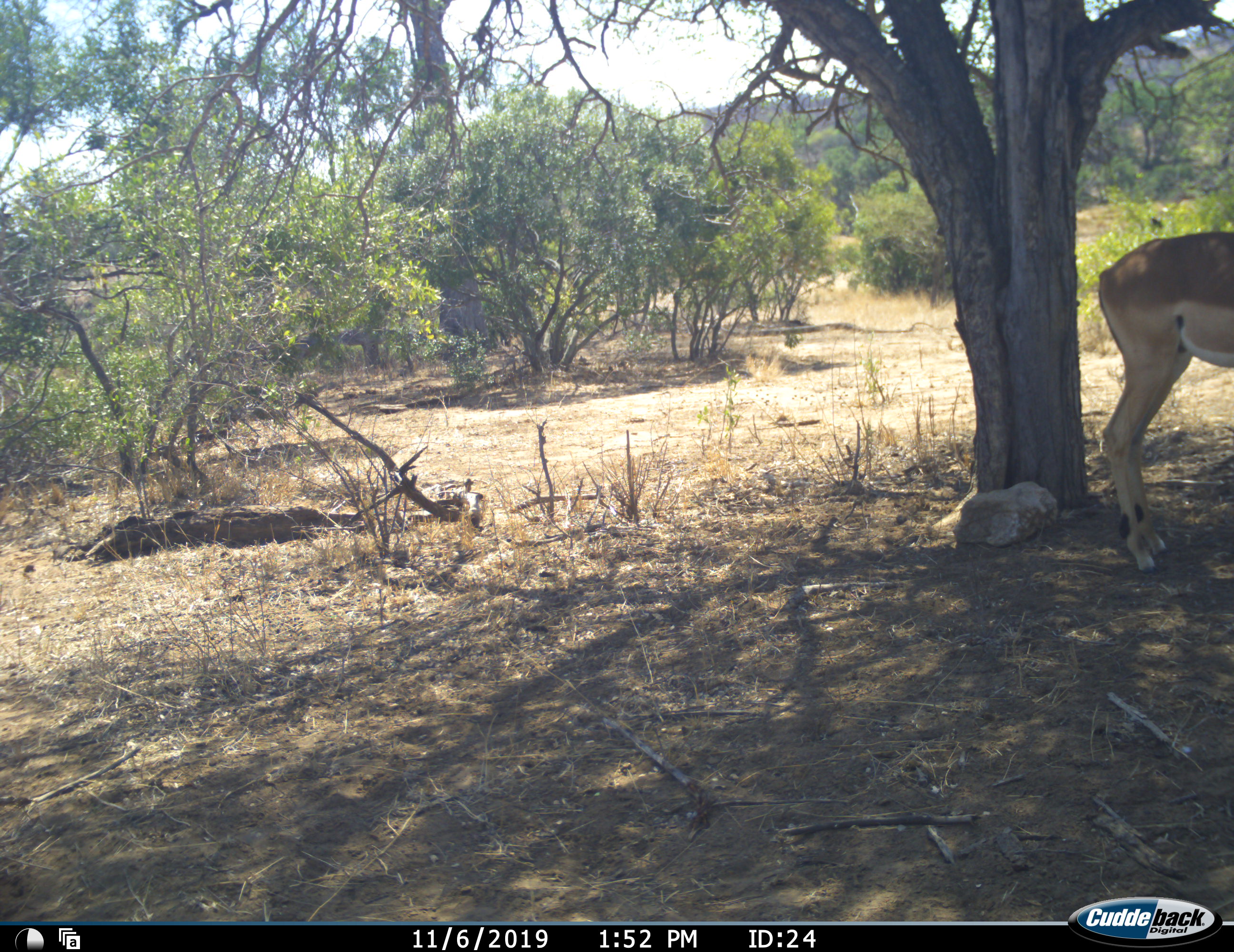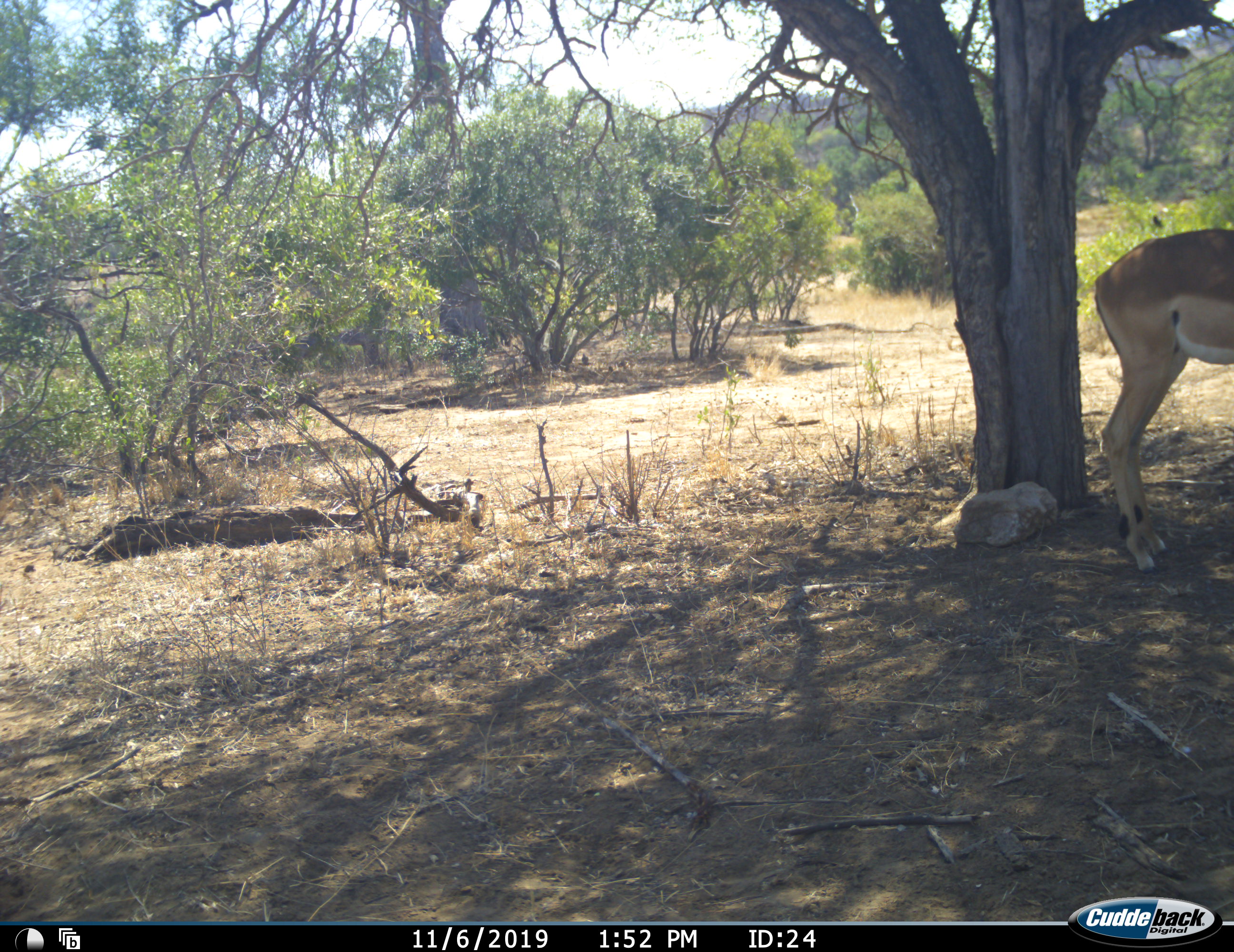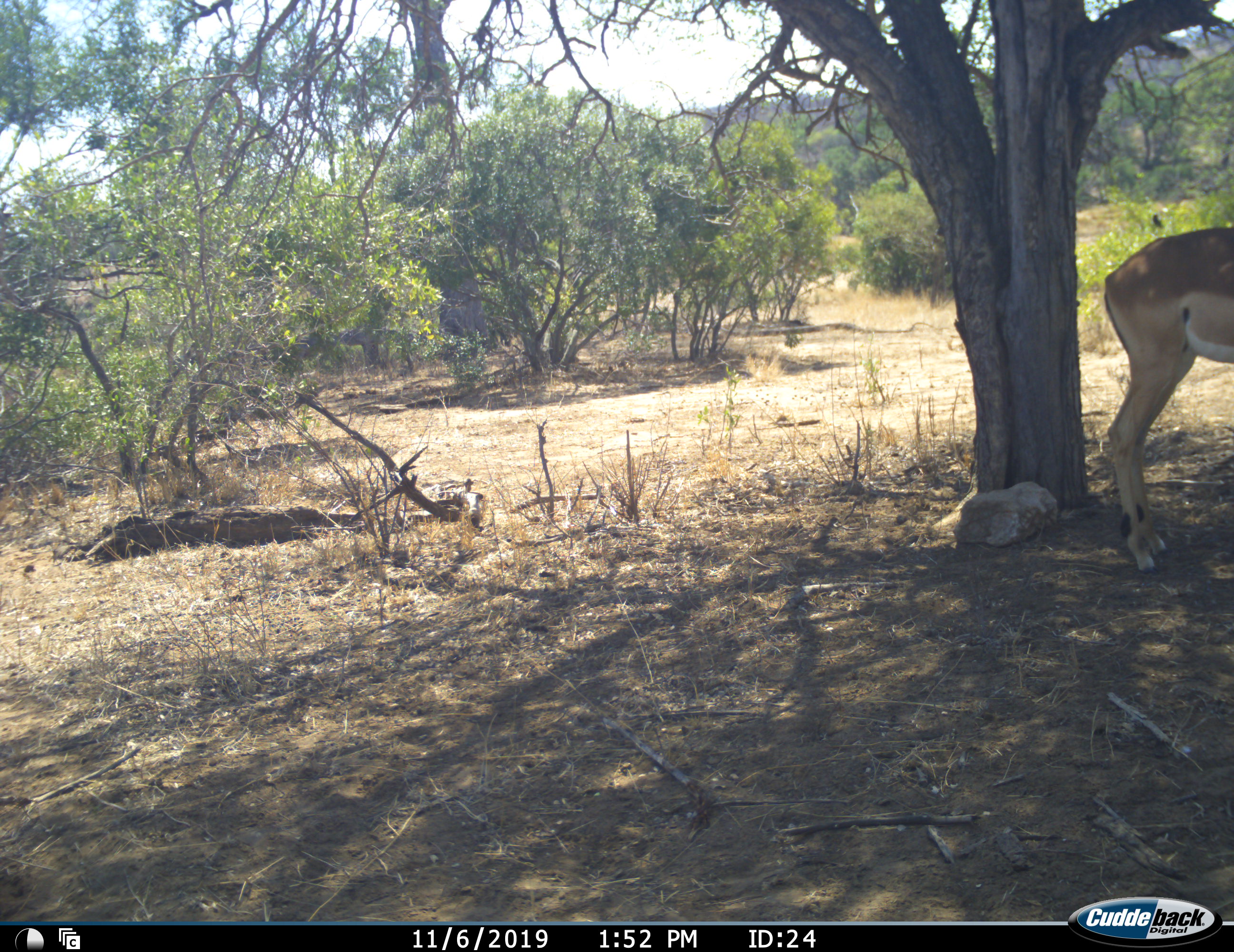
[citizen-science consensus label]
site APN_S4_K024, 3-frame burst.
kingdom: Animalia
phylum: Chordata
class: Mammalia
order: Artiodactyla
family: Bovidae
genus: Aepyceros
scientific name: Aepyceros melampus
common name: impala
Impala (Aepyceros melampus), count 1. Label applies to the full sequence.